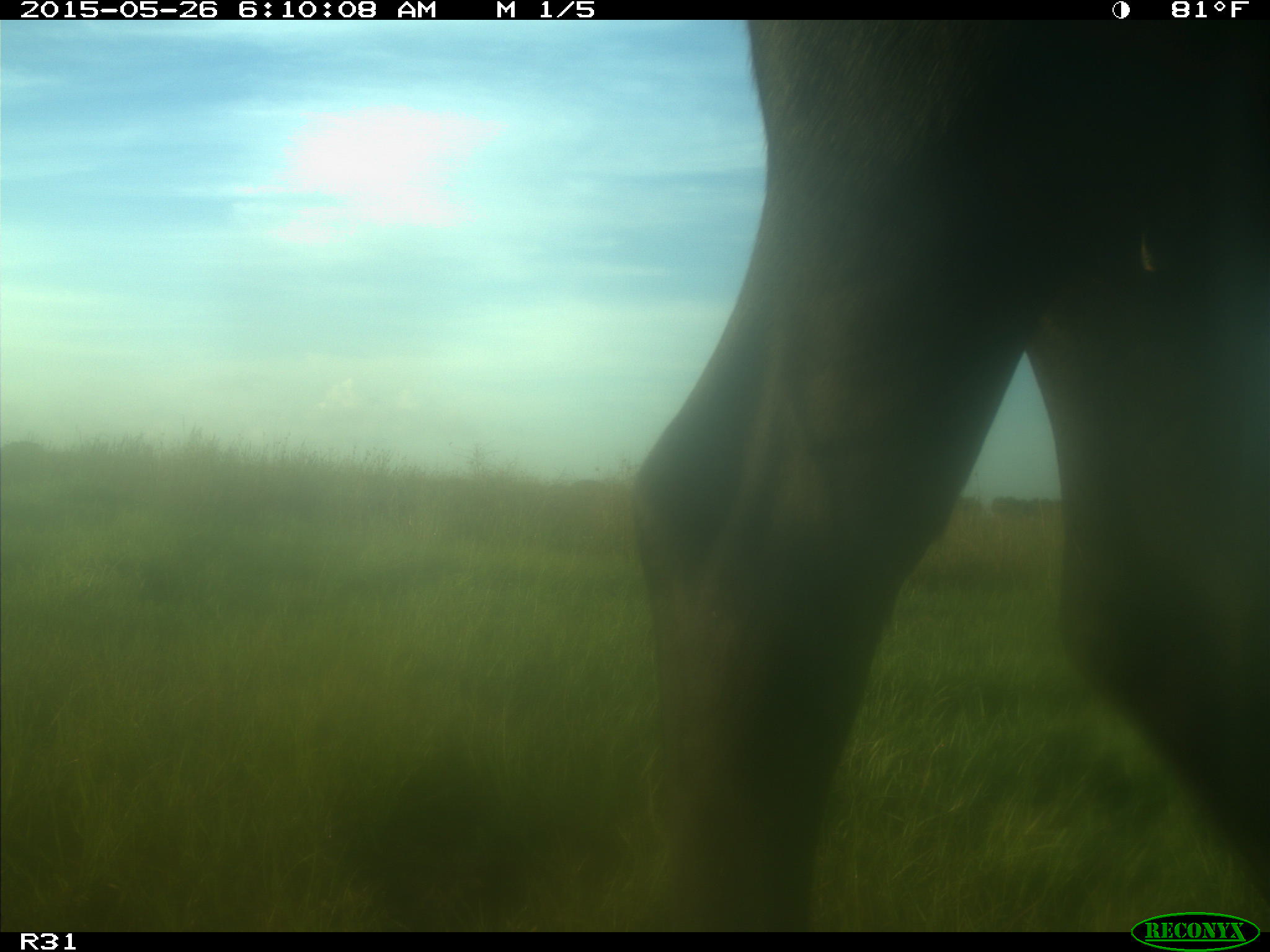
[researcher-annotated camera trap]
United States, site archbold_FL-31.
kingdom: Animalia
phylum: Chordata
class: Mammalia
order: Artiodactyla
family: Bovidae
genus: Bos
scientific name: Bos taurus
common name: domestic cow